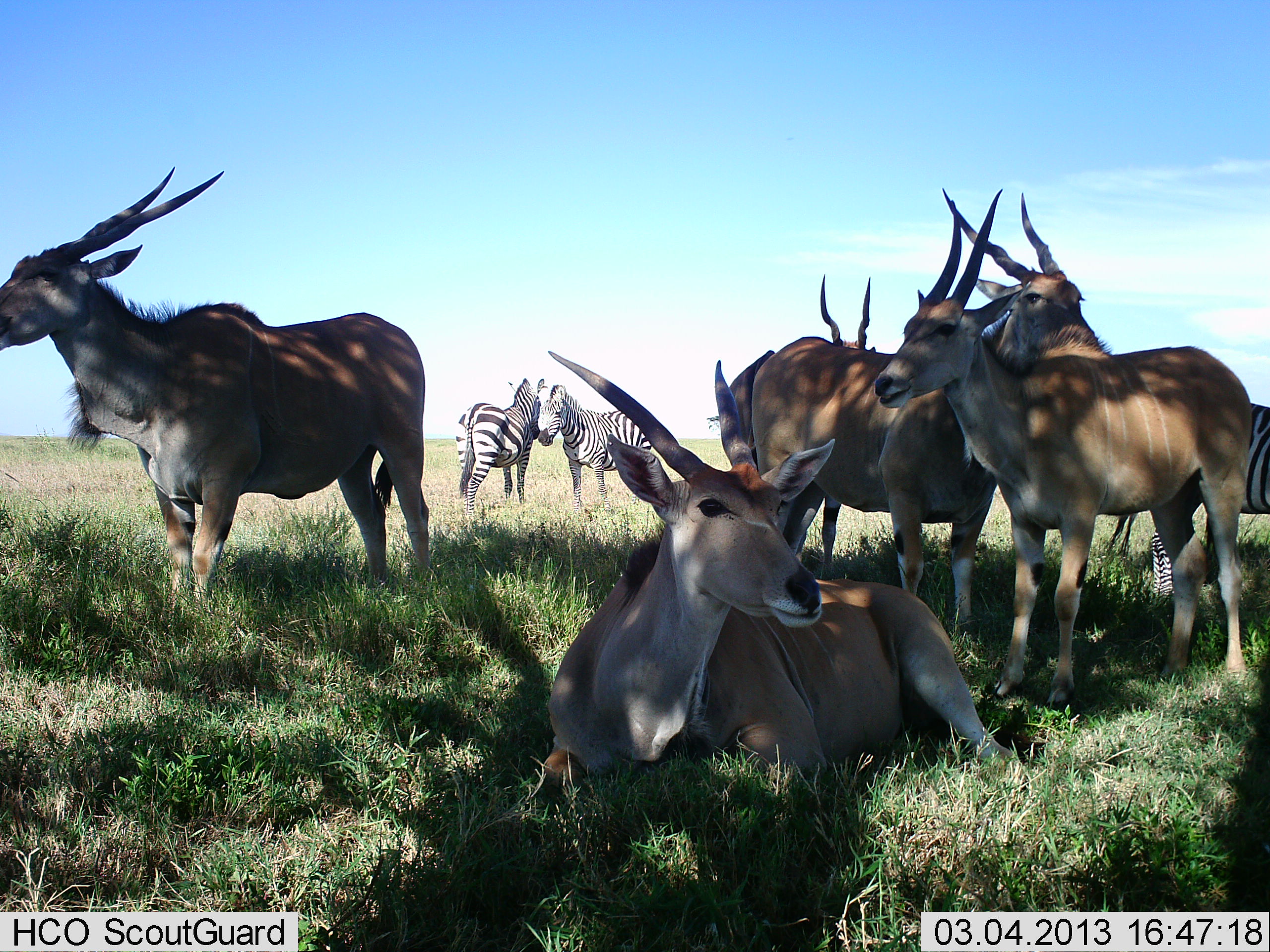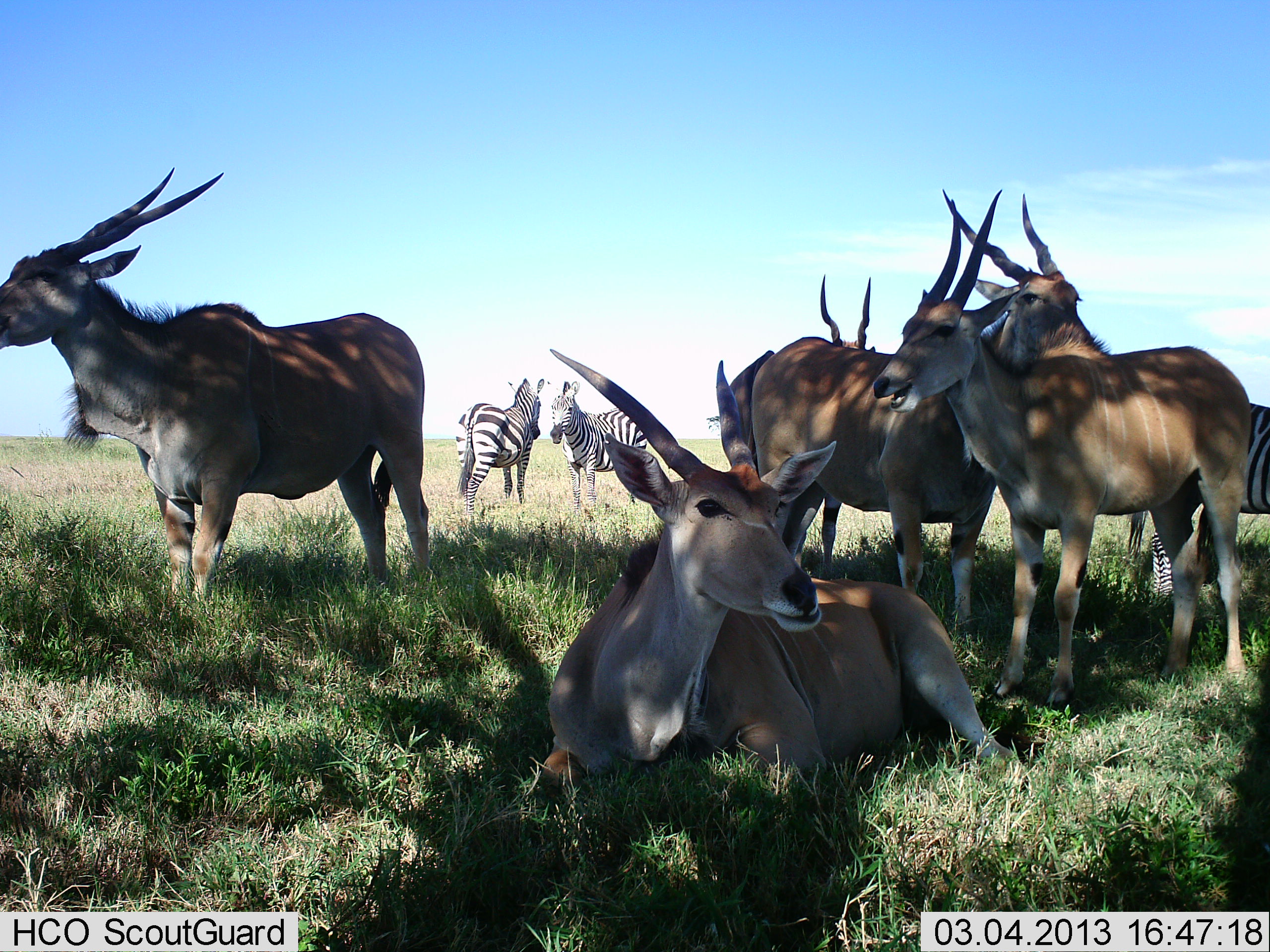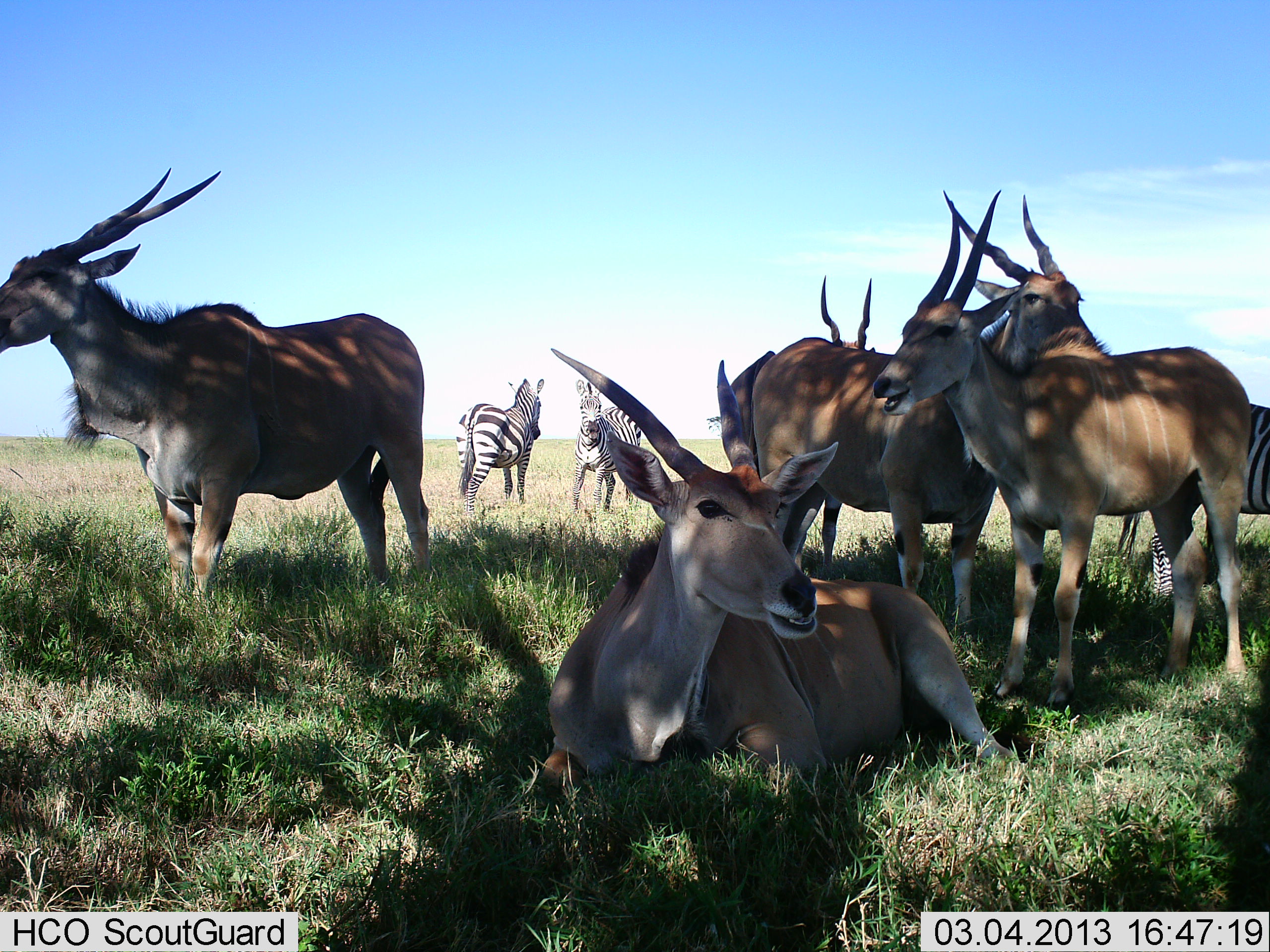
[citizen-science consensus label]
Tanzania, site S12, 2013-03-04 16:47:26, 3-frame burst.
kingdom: Animalia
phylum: Chordata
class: Mammalia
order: Artiodactyla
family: Bovidae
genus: Tragelaphus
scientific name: Tragelaphus oryx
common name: eland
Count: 5.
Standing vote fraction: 81%.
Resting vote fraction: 100%.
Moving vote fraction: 6%.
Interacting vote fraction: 19%.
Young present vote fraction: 0%.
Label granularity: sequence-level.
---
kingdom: Animalia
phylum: Chordata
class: Mammalia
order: Perissodactyla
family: Equidae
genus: Equus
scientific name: Equus quagga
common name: plains zebra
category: zebra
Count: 3.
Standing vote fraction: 100%.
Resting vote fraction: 6%.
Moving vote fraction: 0%.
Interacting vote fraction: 6%.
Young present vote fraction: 0%.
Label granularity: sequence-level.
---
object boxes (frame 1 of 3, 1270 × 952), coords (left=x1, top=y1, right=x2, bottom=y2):
animal: (left=528, top=349, right=1025, bottom=829); (left=872, top=184, right=1257, bottom=713); (left=0, top=164, right=432, bottom=630); (left=748, top=186, right=1113, bottom=667); (left=727, top=273, right=872, bottom=577); (left=1095, top=404, right=1270, bottom=621); (left=537, top=382, right=653, bottom=525); (left=454, top=378, right=542, bottom=528)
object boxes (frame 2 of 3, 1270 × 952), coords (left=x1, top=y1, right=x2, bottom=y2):
animal: (left=528, top=349, right=1025, bottom=829); (left=872, top=184, right=1257, bottom=713); (left=0, top=164, right=434, bottom=623); (left=748, top=186, right=1113, bottom=667); (left=727, top=273, right=872, bottom=577); (left=1125, top=404, right=1270, bottom=621); (left=551, top=377, right=648, bottom=525); (left=454, top=378, right=546, bottom=528)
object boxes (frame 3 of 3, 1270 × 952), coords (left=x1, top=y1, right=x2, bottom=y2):
animal: (left=528, top=349, right=1025, bottom=829); (left=872, top=184, right=1257, bottom=713); (left=0, top=164, right=434, bottom=623); (left=748, top=186, right=1113, bottom=667); (left=727, top=273, right=872, bottom=577); (left=1113, top=404, right=1270, bottom=621); (left=454, top=378, right=546, bottom=528); (left=568, top=377, right=644, bottom=522)